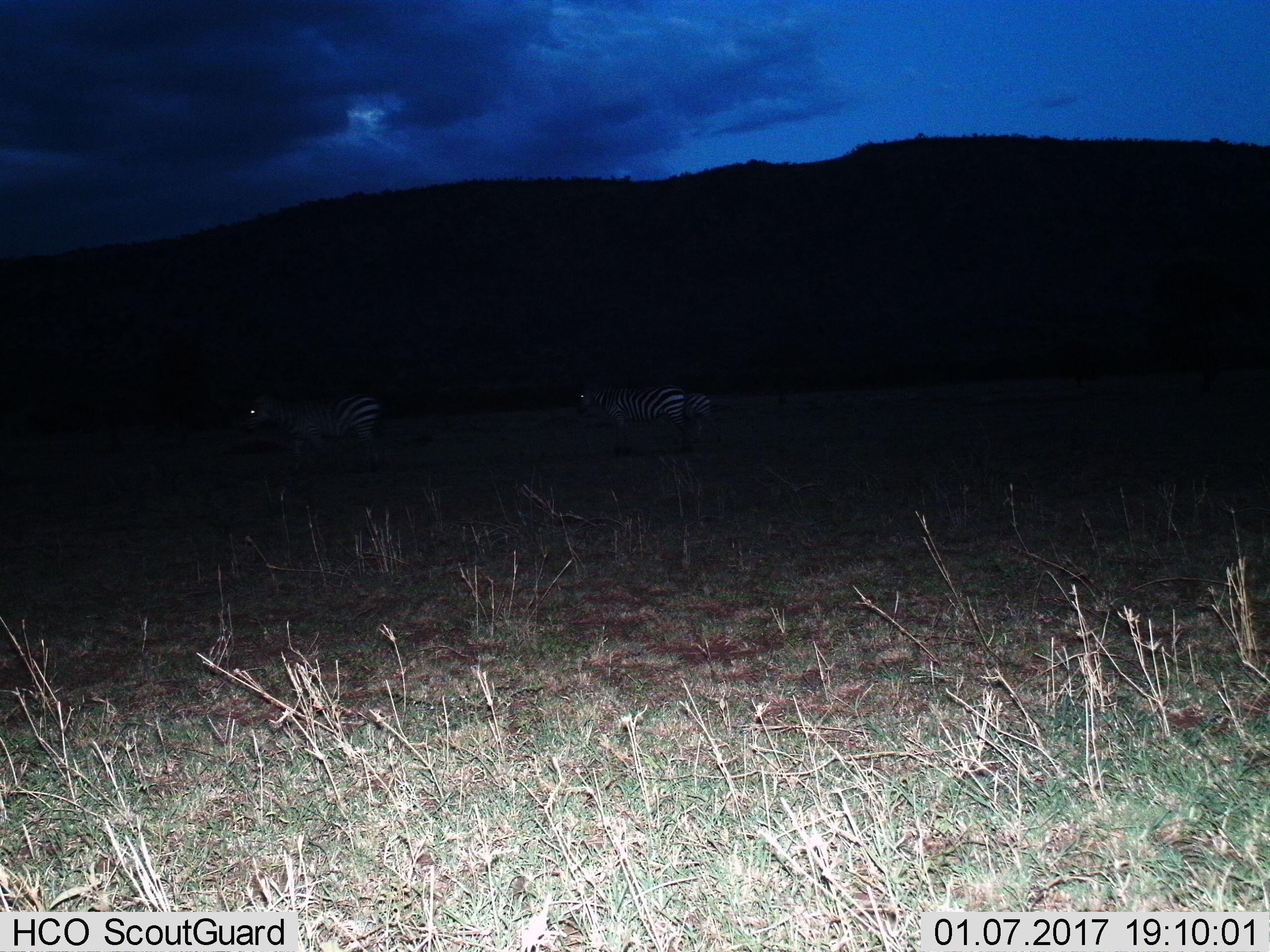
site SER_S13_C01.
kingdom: Animalia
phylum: Chordata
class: Mammalia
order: Perissodactyla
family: Equidae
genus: Equus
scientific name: Equus quagga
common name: plains zebra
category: zebraplains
Zebraplains (plains zebra) (Equus quagga), count 2. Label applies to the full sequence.